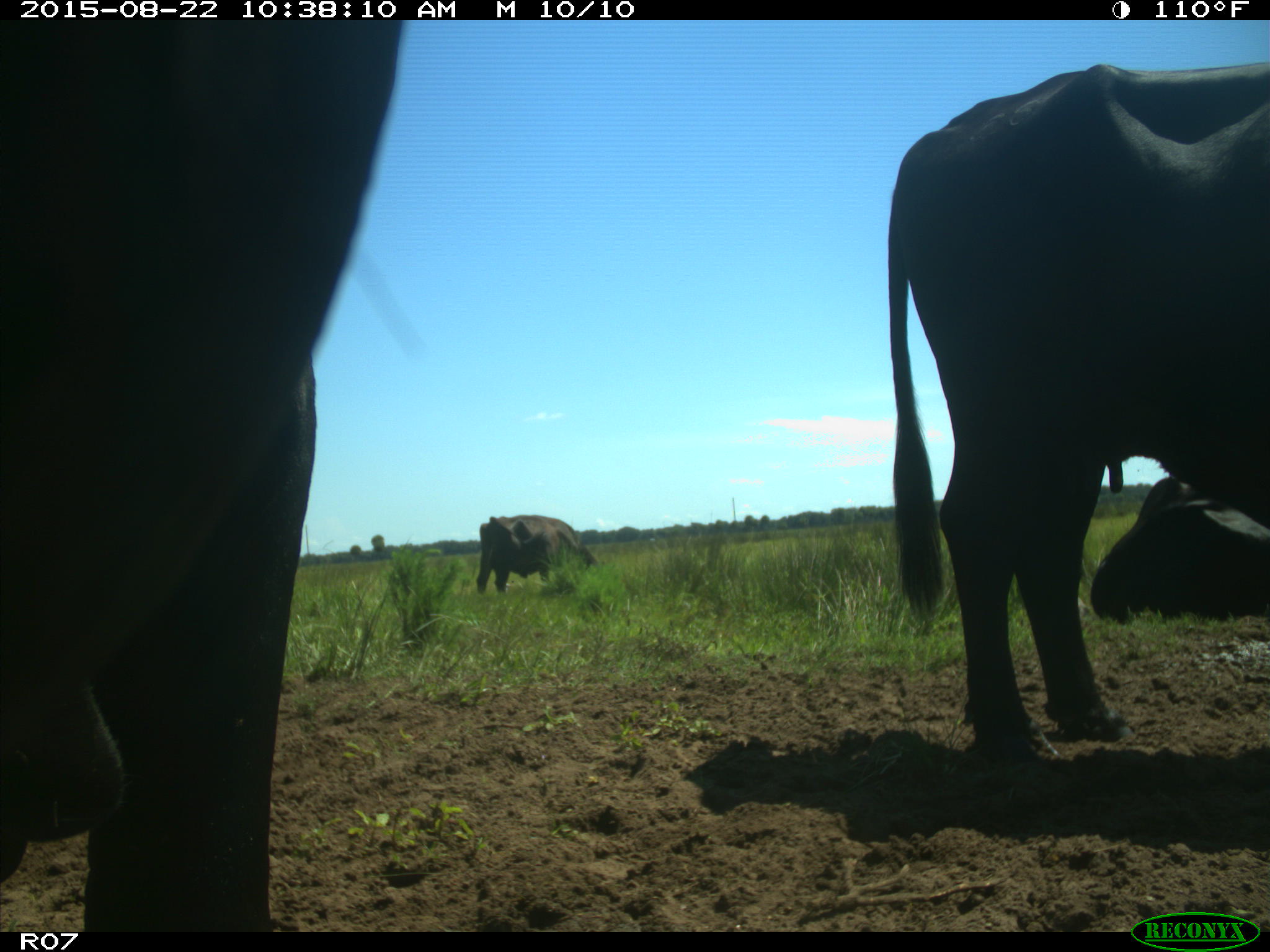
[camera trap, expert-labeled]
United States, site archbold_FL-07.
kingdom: Animalia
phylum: Chordata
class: Mammalia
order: Artiodactyla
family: Bovidae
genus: Bos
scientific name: Bos taurus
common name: domestic cow